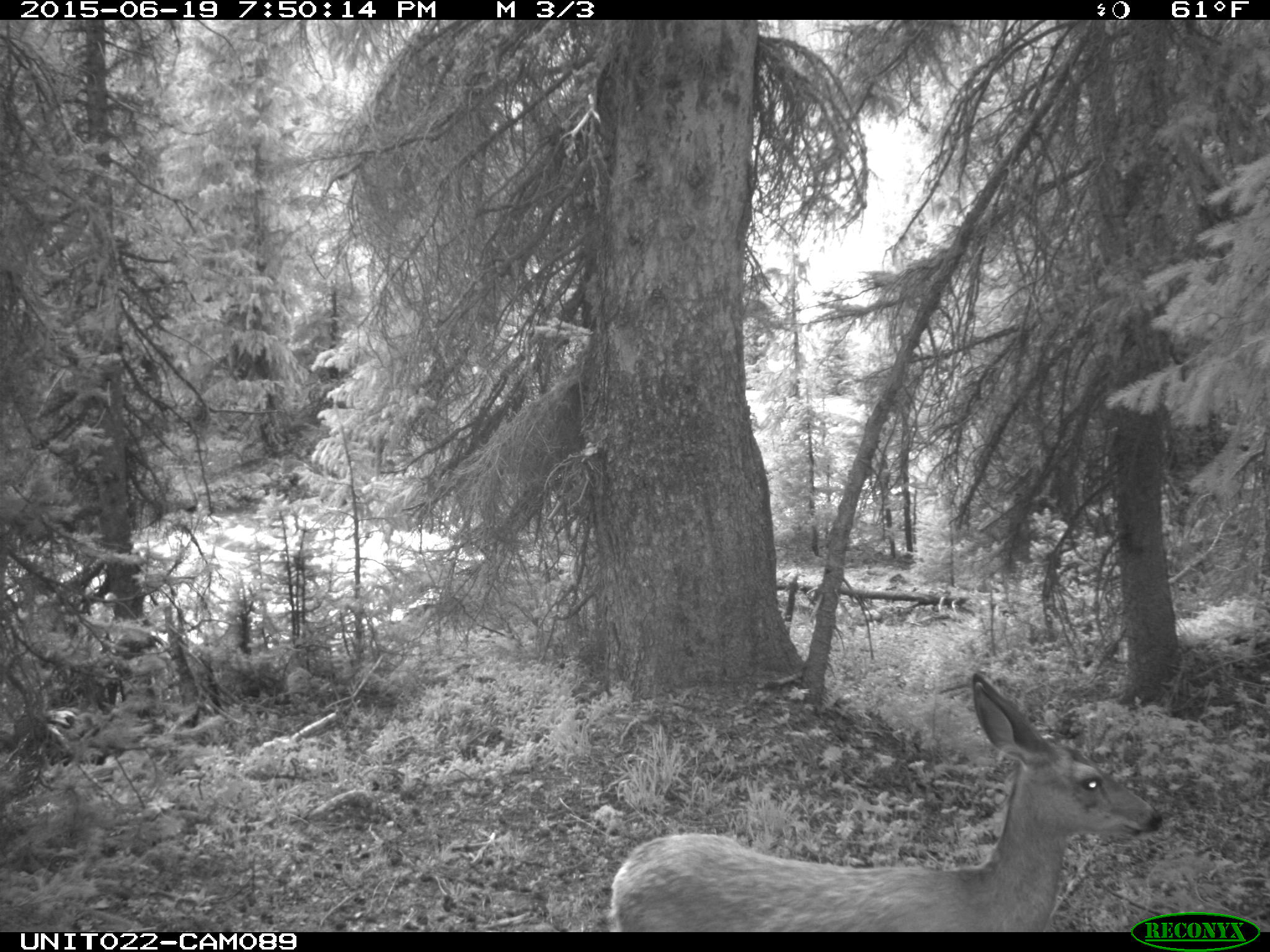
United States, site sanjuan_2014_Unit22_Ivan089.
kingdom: Animalia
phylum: Chordata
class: Mammalia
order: Artiodactyla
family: Cervidae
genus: Odocoileus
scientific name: Odocoileus hemionus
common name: mule deer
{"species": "Odocoileus hemionus (mule deer)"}